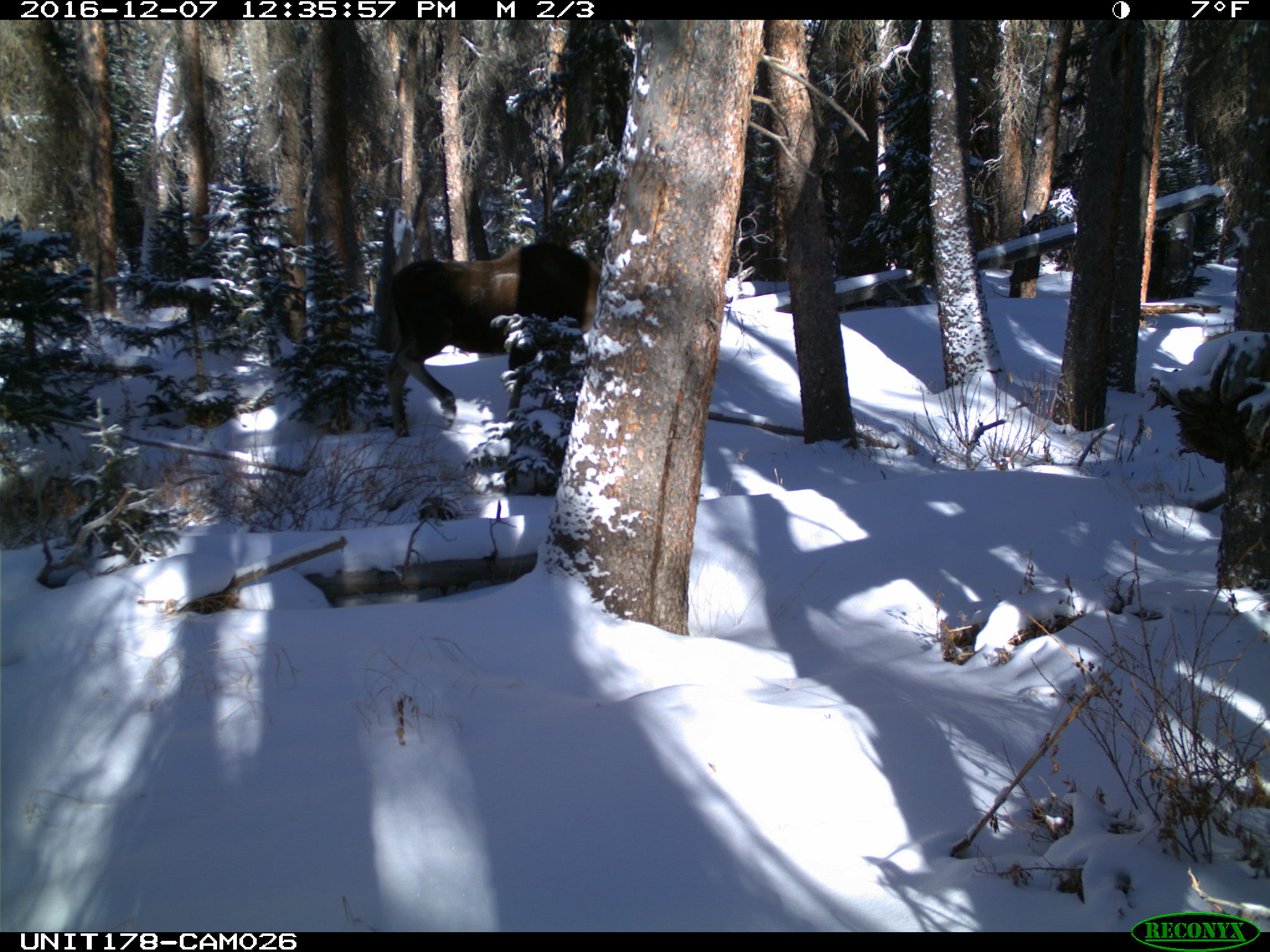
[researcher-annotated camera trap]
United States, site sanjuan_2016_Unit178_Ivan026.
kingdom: Animalia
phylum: Chordata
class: Mammalia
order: Artiodactyla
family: Cervidae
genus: Alces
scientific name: Alces alces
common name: moose